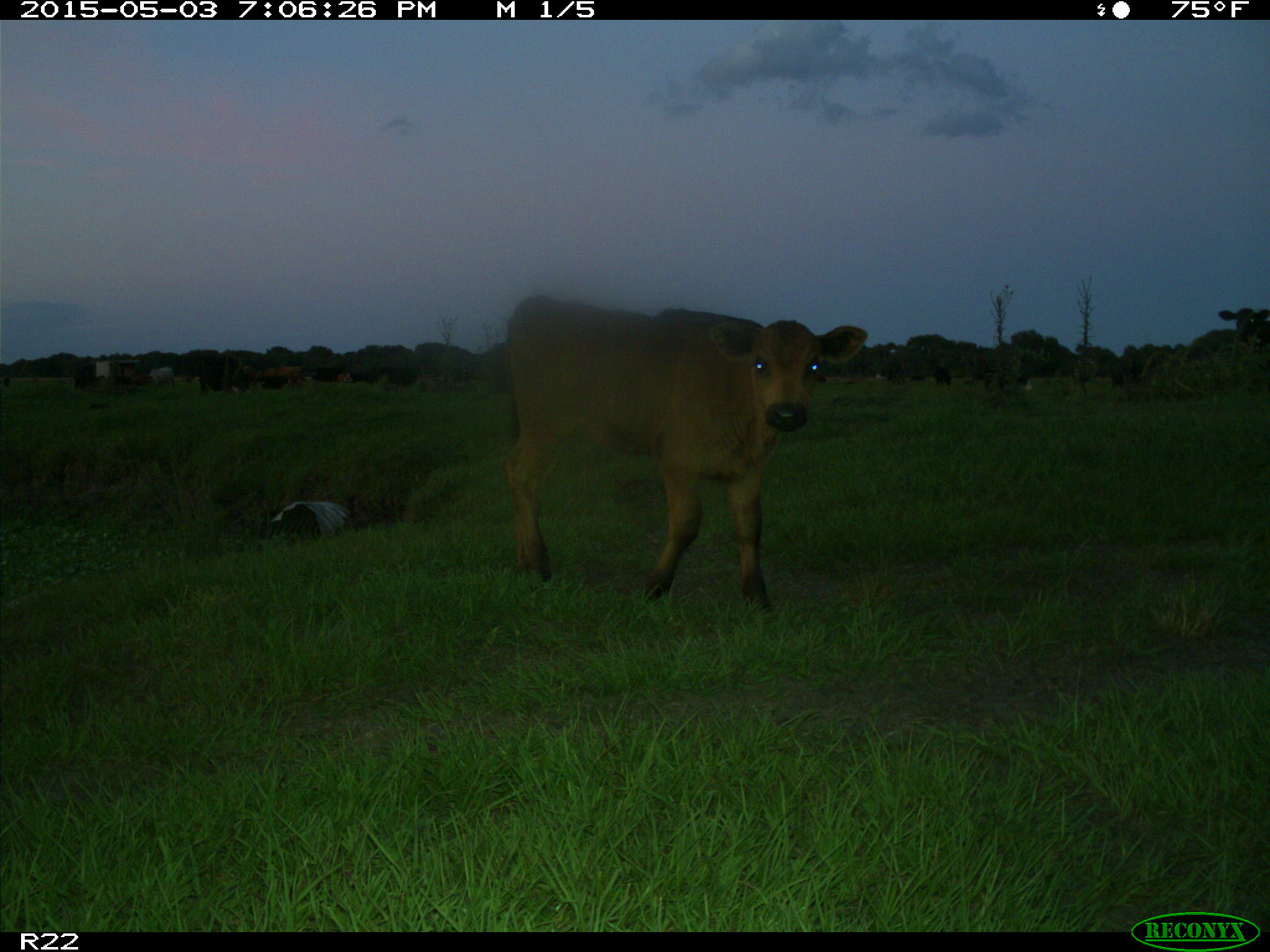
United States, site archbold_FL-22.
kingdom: Animalia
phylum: Chordata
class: Mammalia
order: Artiodactyla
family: Bovidae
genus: Bos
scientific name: Bos taurus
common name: domestic cow